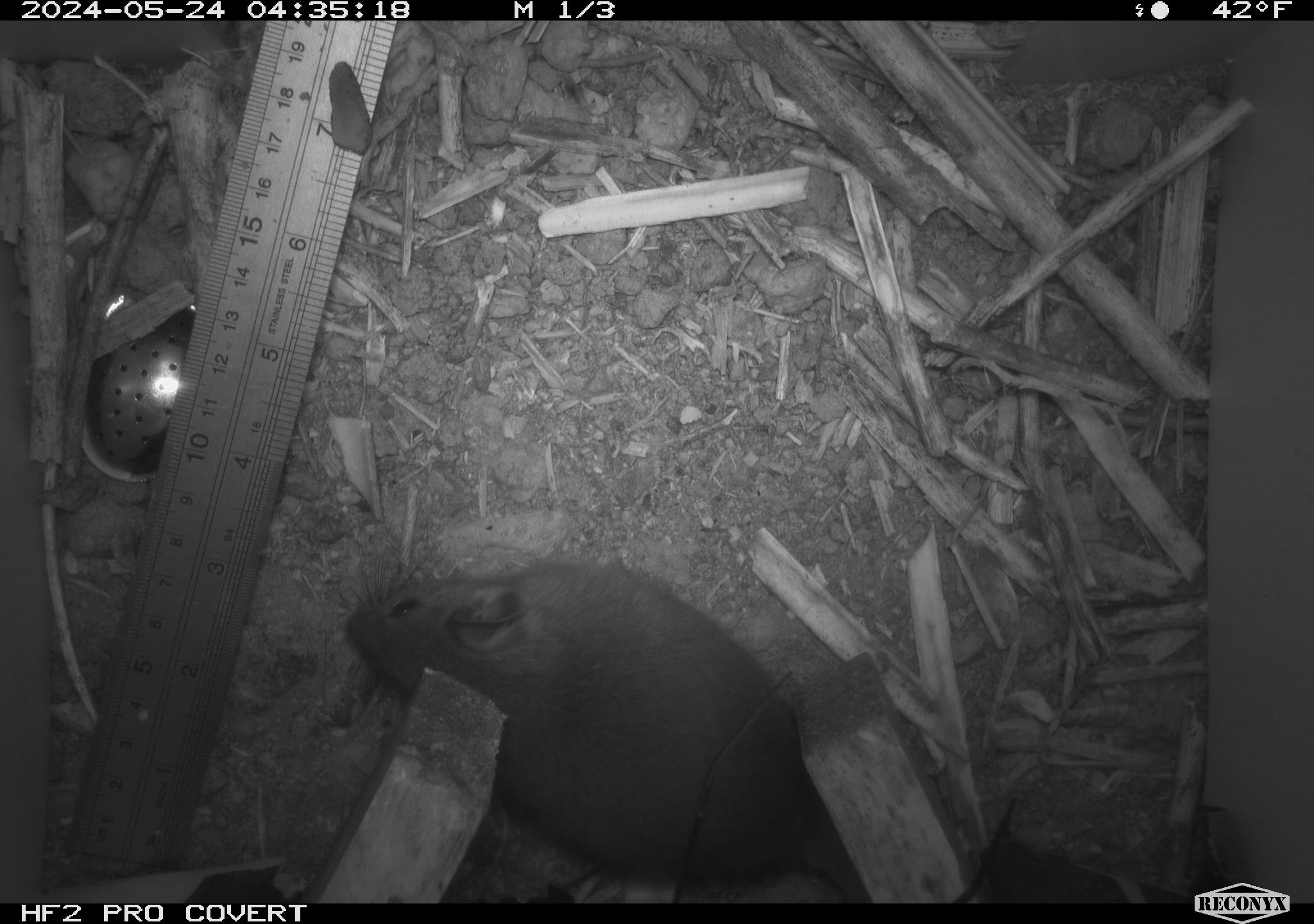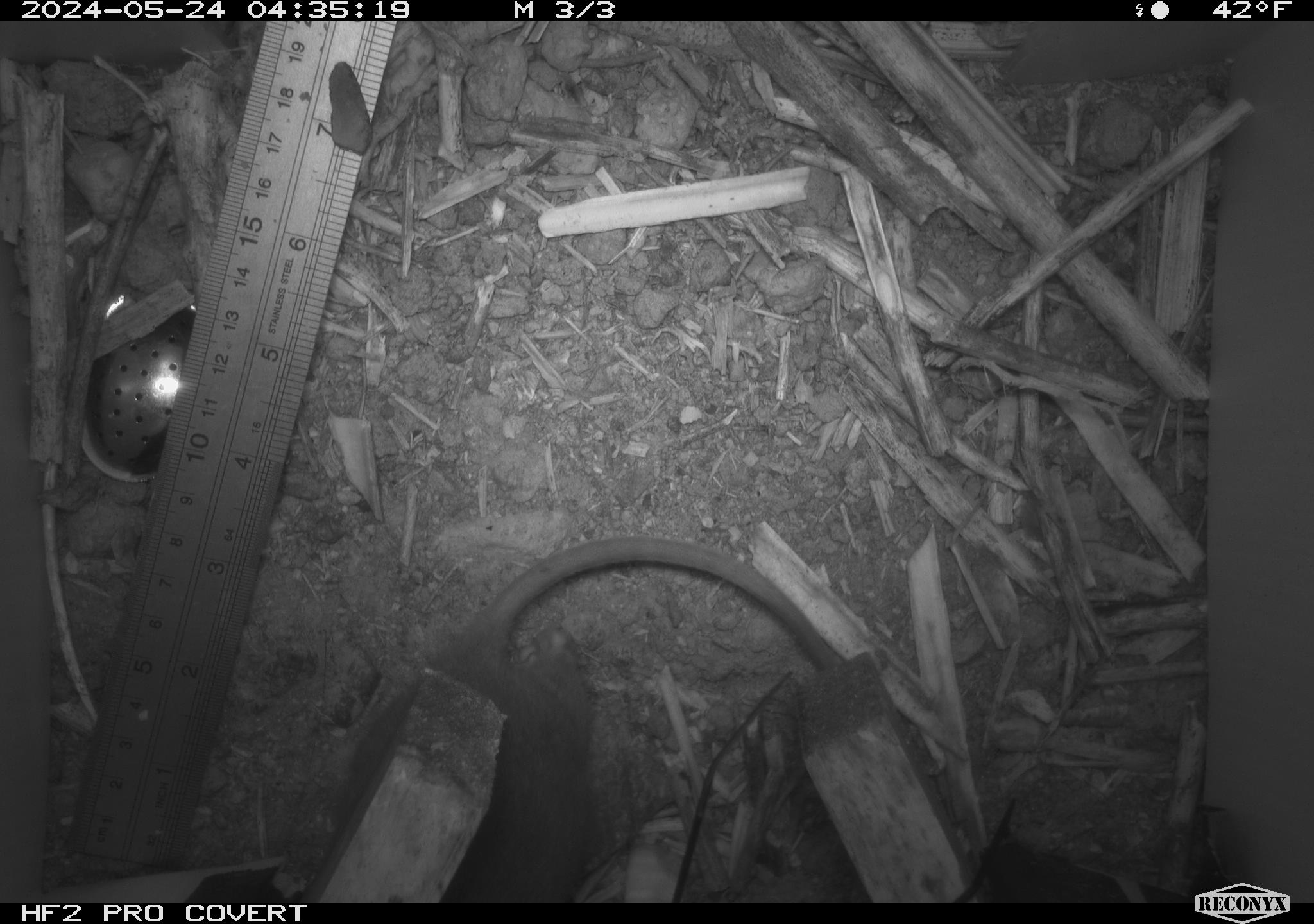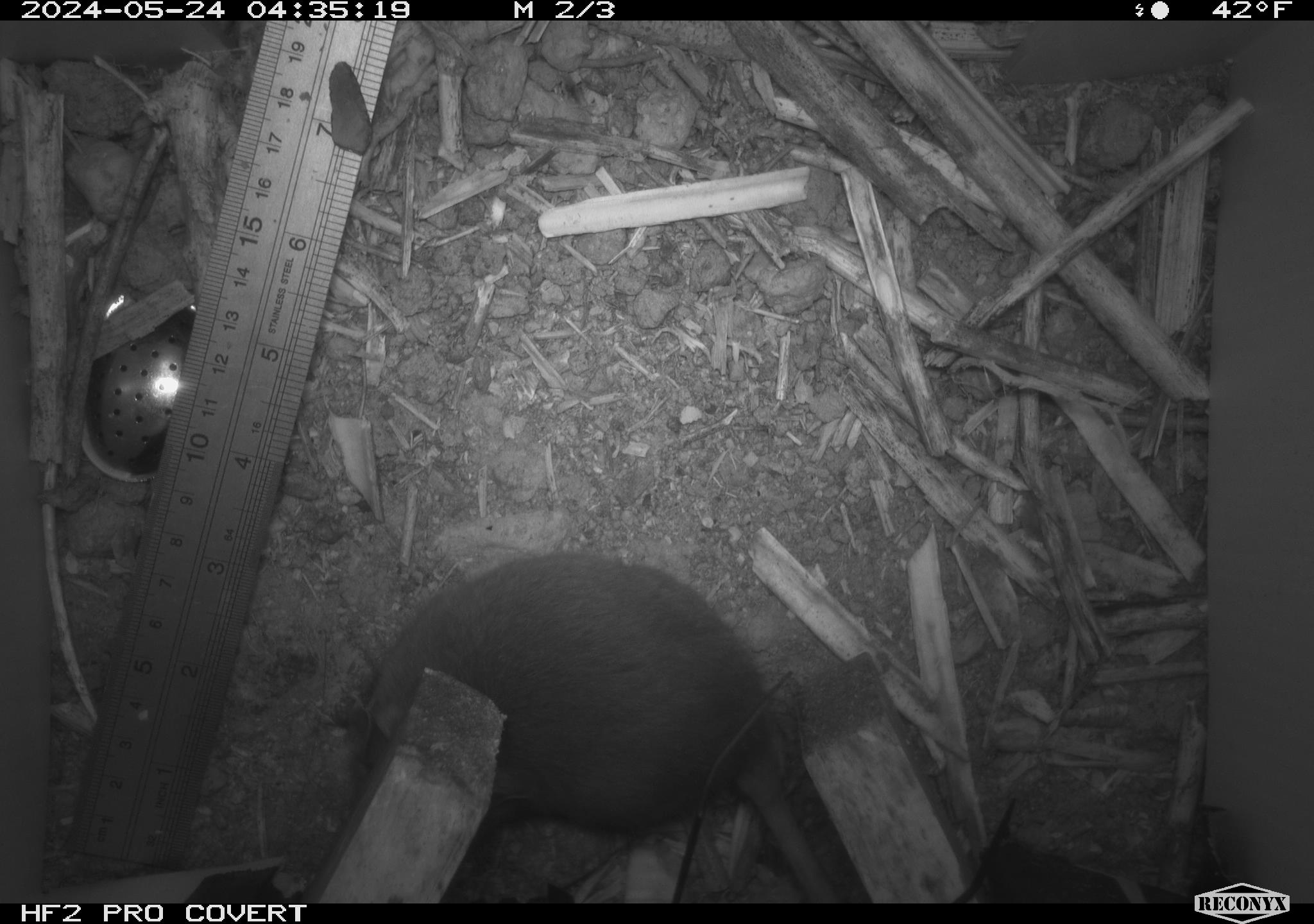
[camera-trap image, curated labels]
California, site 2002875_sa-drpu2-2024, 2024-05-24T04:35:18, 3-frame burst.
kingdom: Animalia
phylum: Chordata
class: Mammalia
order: Rodentia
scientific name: Rodentia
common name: rodent